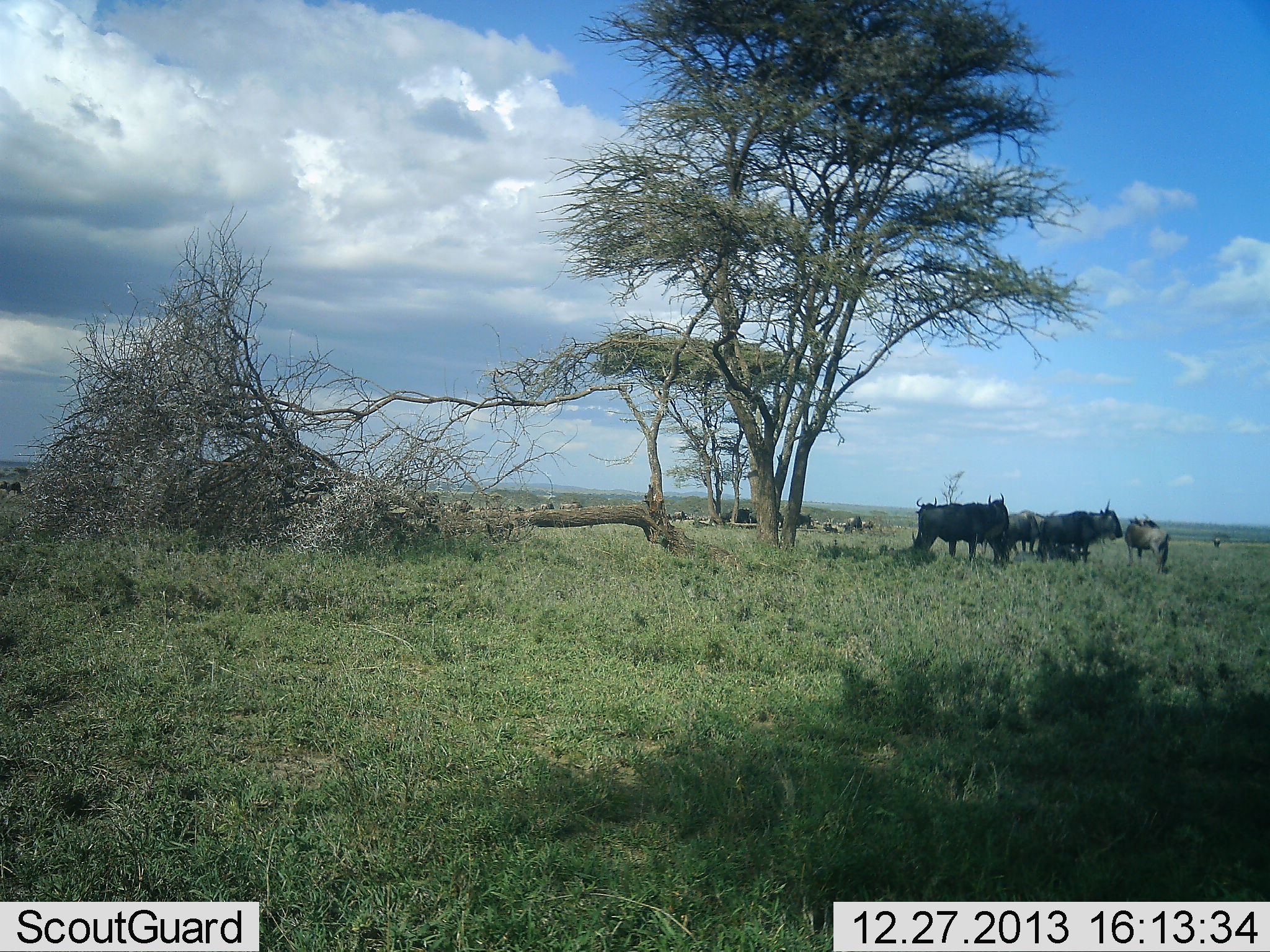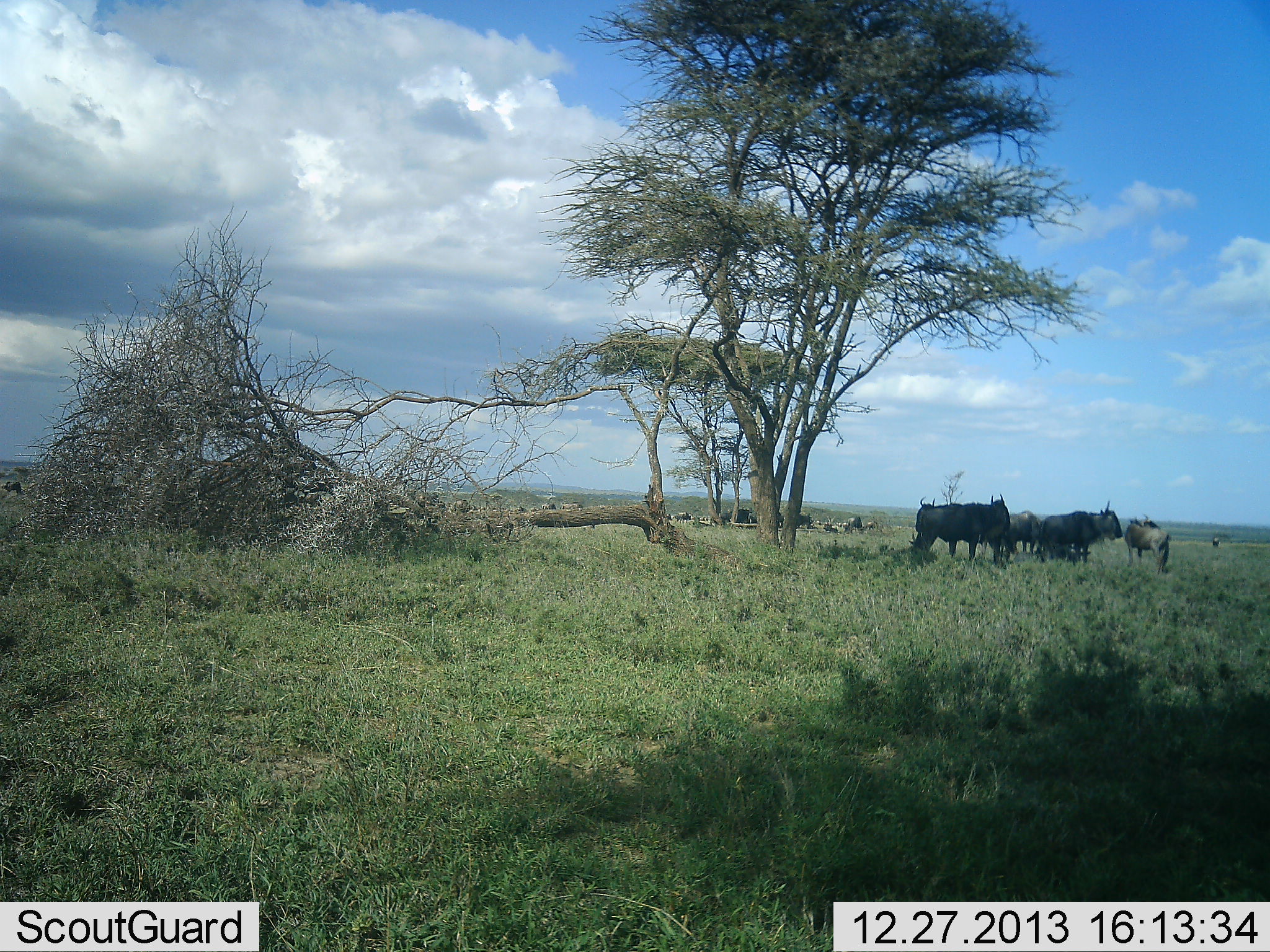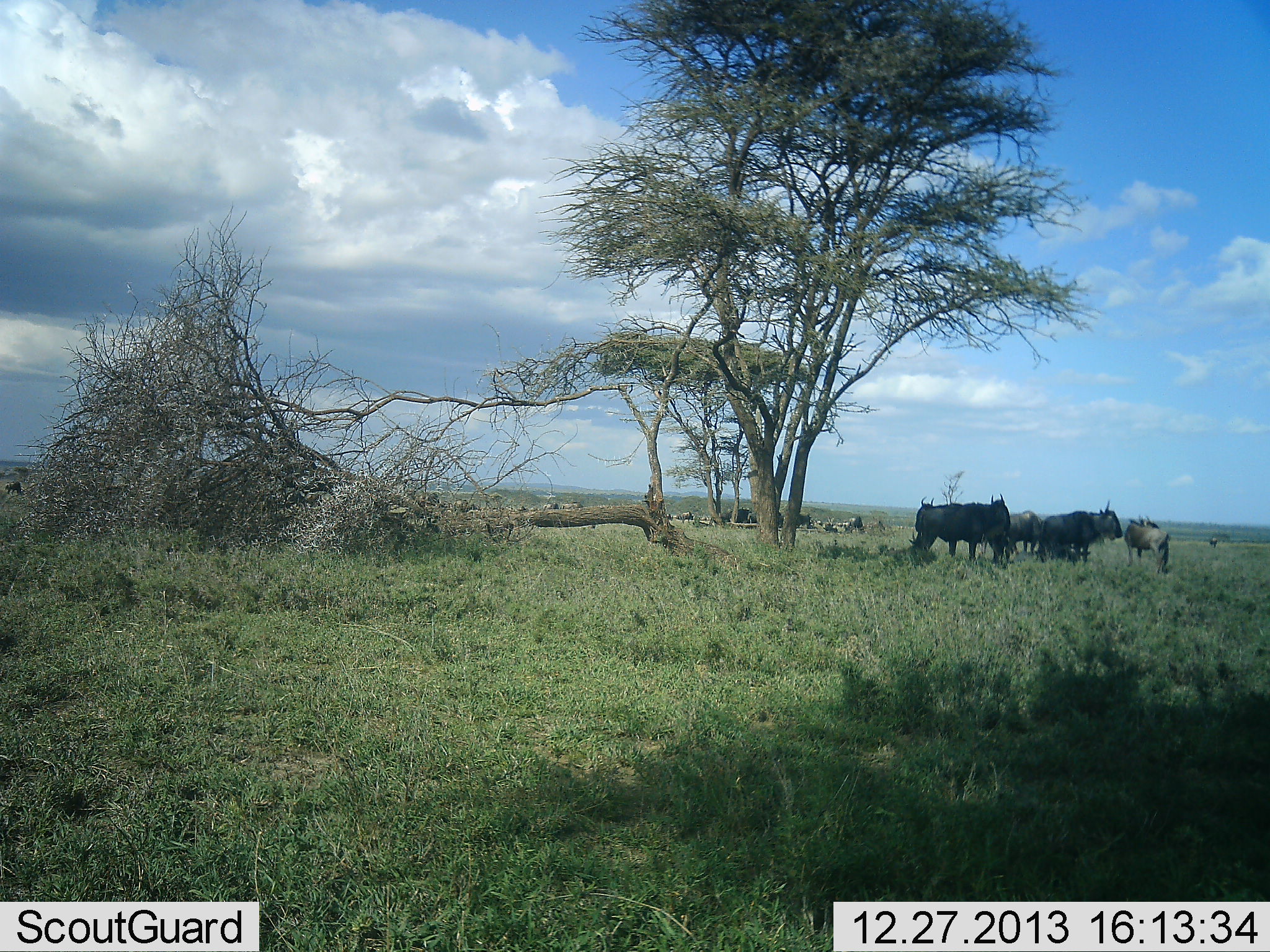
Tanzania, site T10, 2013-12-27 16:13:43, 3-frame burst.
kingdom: Animalia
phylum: Chordata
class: Mammalia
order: Artiodactyla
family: Bovidae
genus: Connochaetes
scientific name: Connochaetes taurinus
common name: blue wildebeest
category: wildebeest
Wildebeest (blue wildebeest) (Connochaetes taurinus), count 11-50. Behavior (volunteer vote fractions): standing 100%, resting 20%, moving 30%, interacting 0%. Young present (vote fraction): 10%. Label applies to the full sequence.